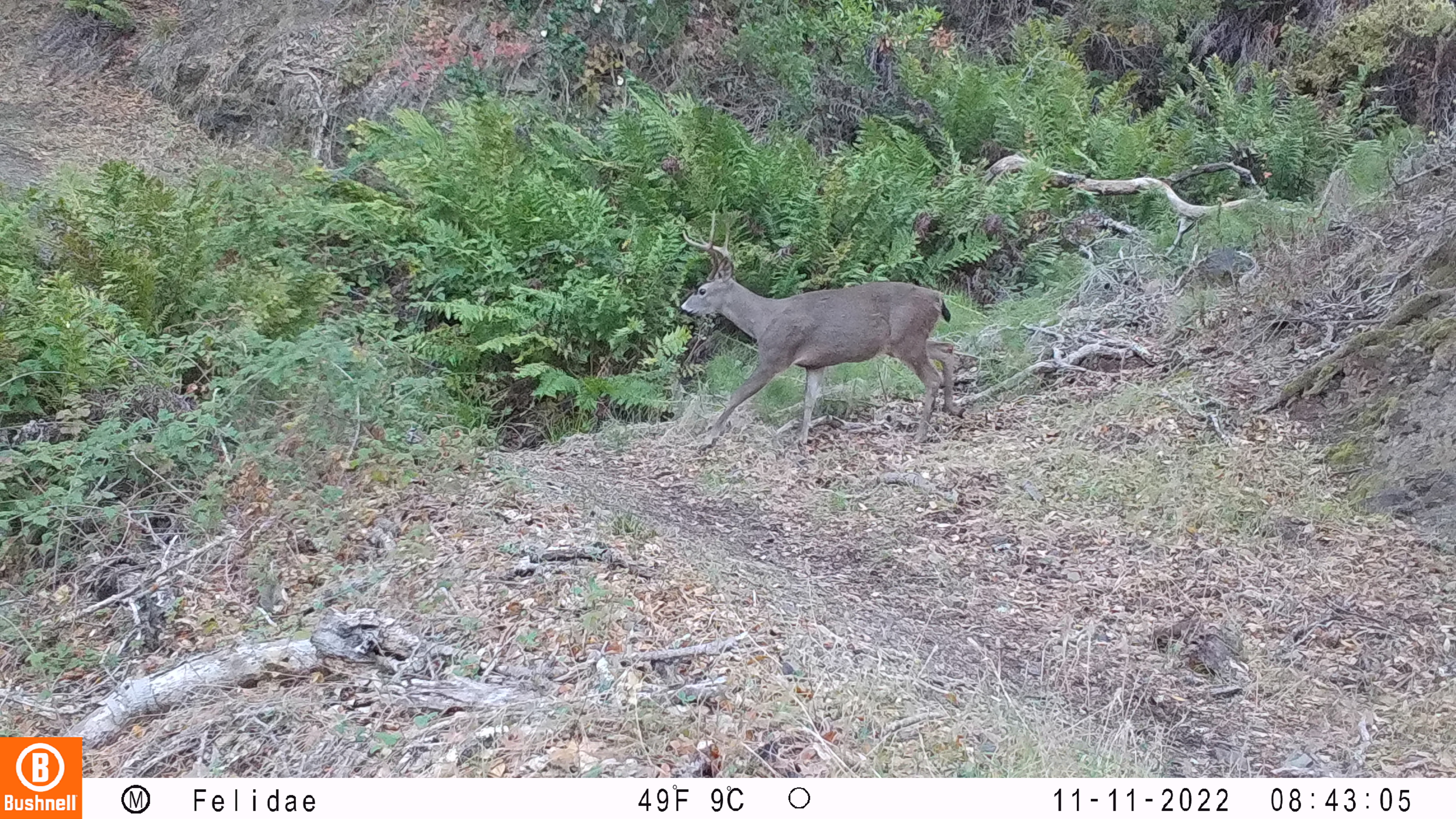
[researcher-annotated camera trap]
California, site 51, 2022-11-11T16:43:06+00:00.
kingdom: Animalia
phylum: Chordata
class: Mammalia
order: Artiodactyla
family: Cervidae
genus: Odocoileus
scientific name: Odocoileus hemionus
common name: mule deer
Mule deer (Odocoileus hemionus).